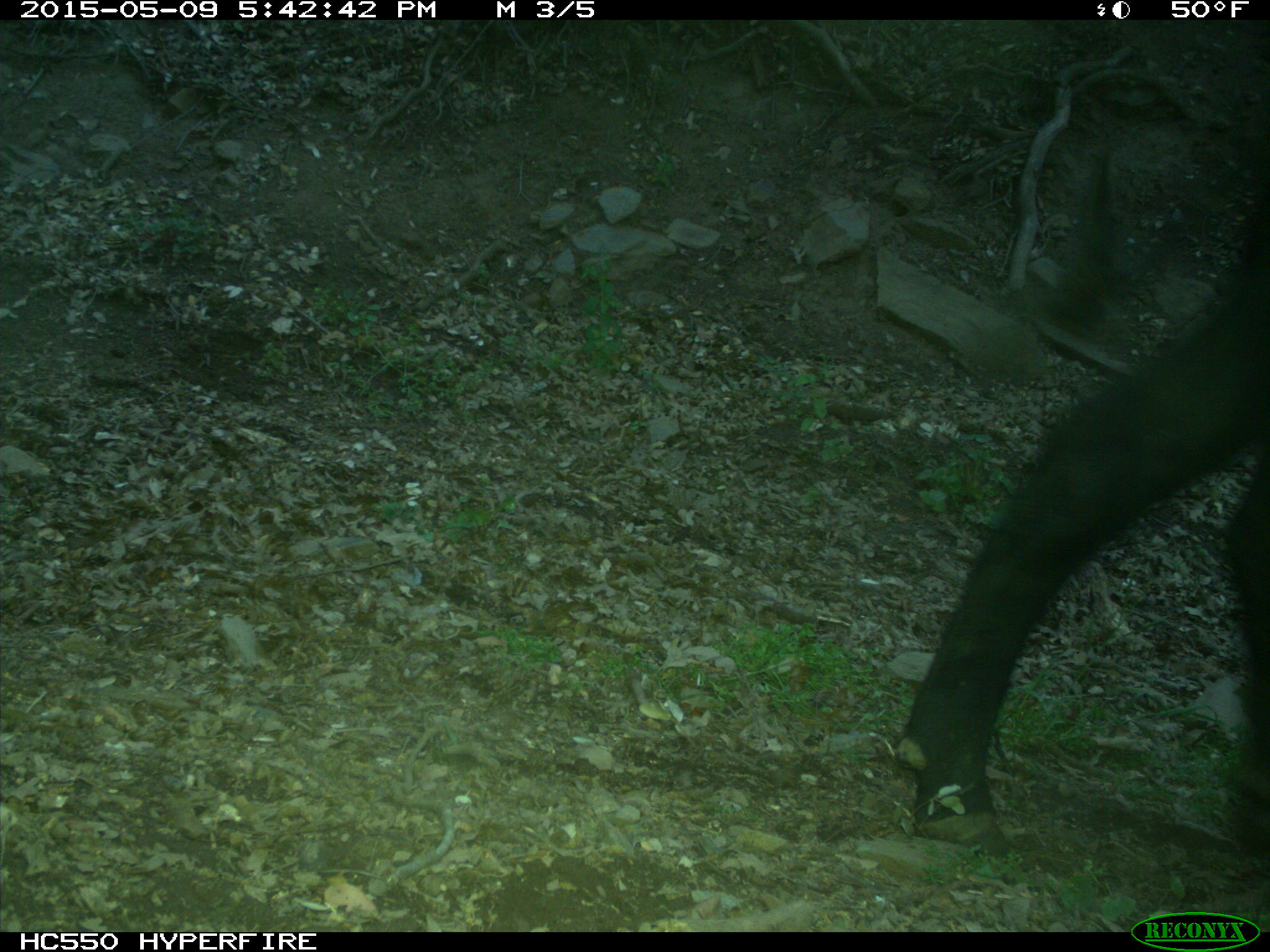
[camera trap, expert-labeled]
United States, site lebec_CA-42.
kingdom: Animalia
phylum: Chordata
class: Mammalia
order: Artiodactyla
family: Bovidae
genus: Bos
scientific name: Bos taurus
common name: domestic cow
Bos taurus (domestic cow).